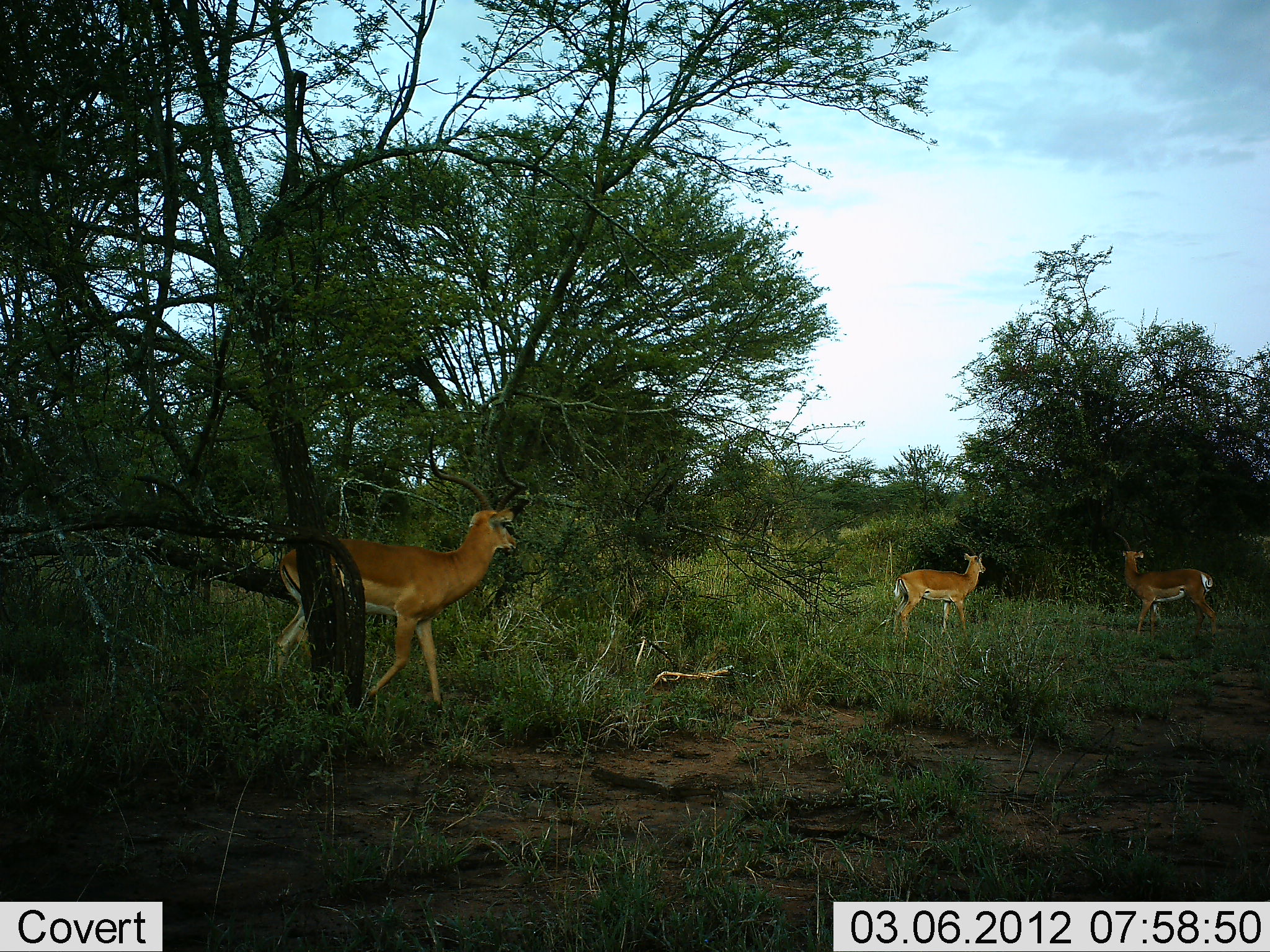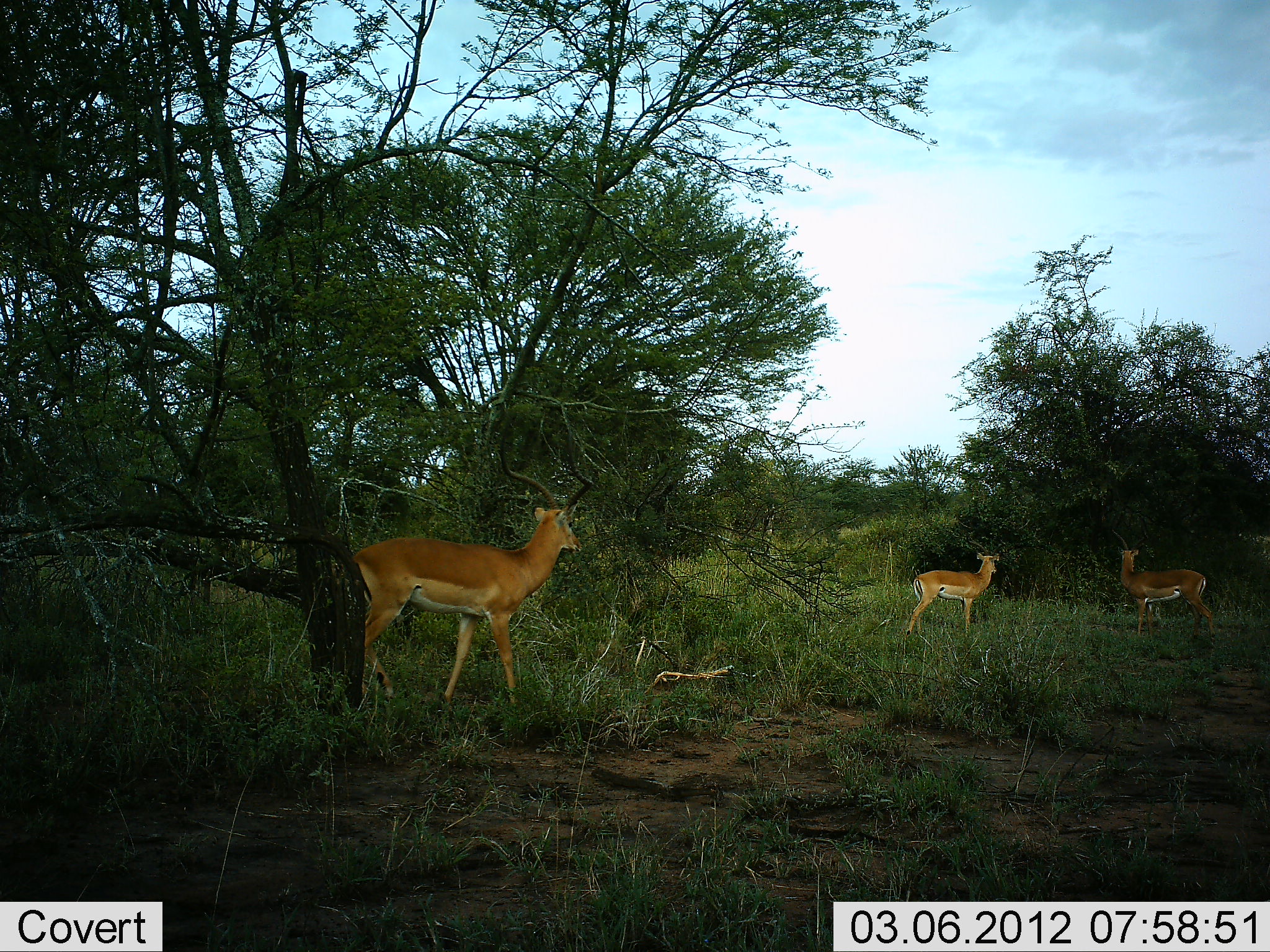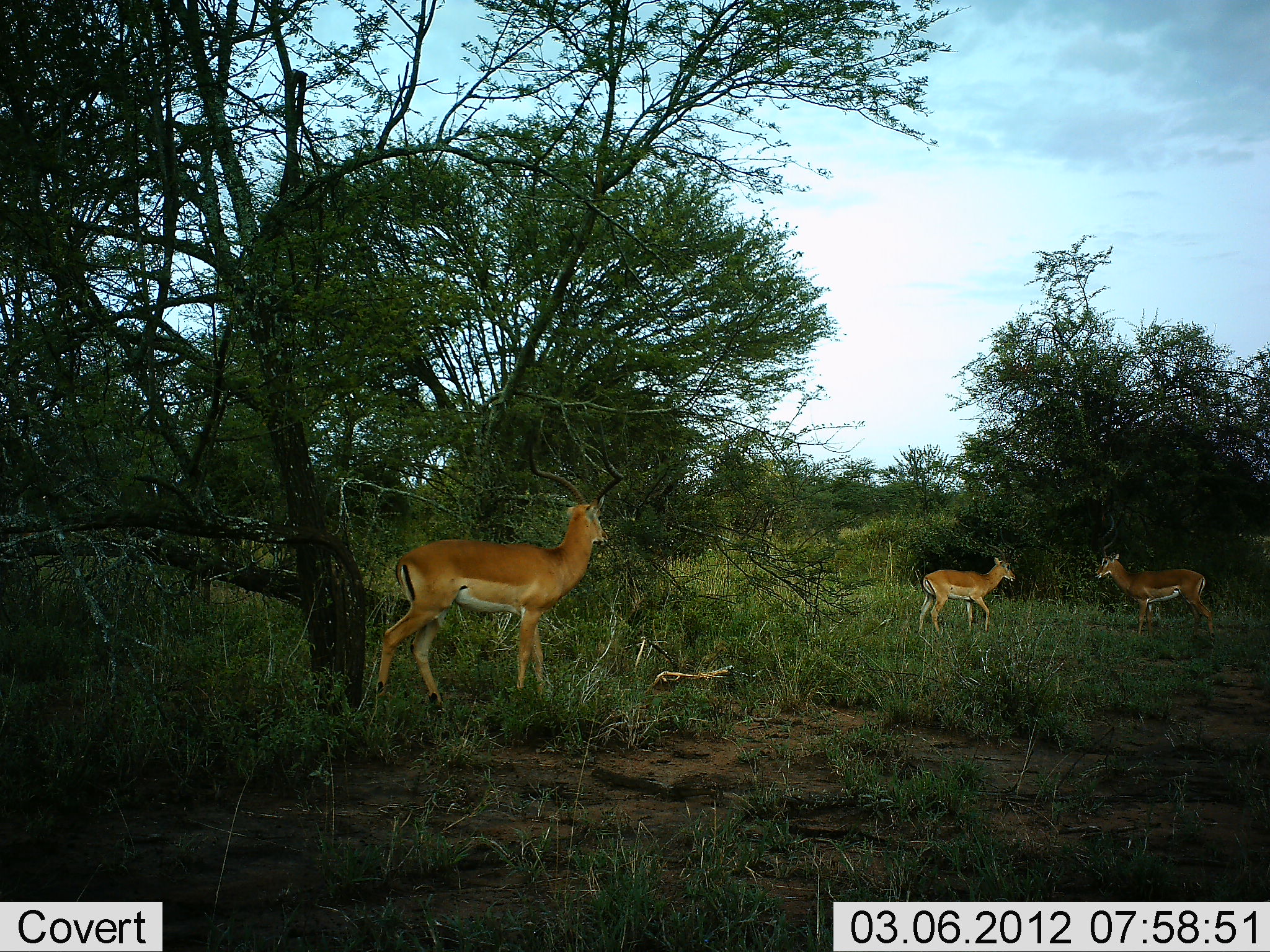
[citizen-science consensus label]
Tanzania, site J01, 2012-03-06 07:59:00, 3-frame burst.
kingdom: Animalia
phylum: Chordata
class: Mammalia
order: Artiodactyla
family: Bovidae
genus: Aepyceros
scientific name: Aepyceros melampus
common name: impala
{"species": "impala (Aepyceros melampus)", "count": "3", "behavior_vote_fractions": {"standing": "83%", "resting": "6%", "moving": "67%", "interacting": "6%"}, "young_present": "17%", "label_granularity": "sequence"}